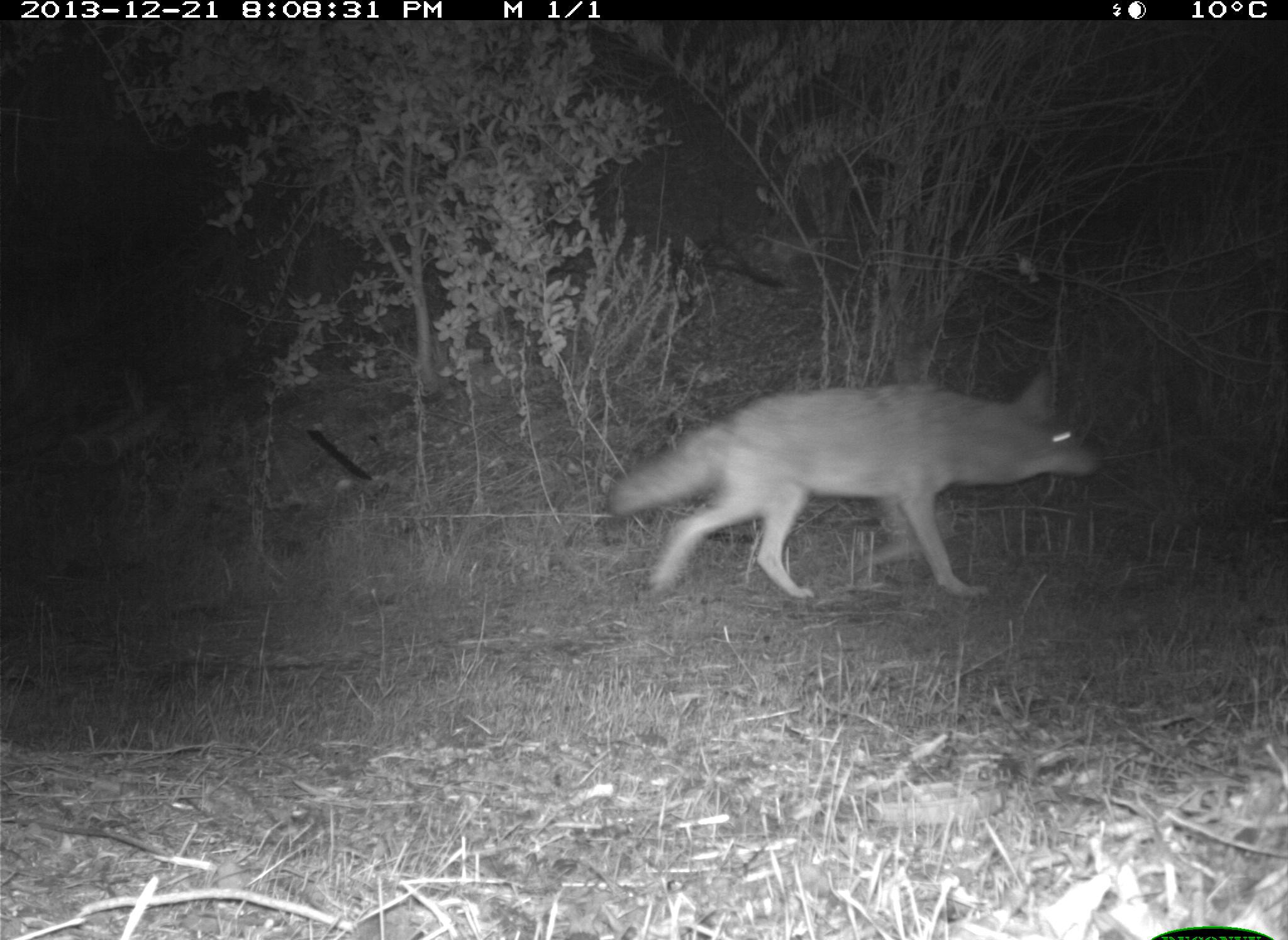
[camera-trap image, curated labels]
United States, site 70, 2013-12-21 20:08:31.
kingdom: Animalia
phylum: Chordata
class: Mammalia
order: Carnivora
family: Canidae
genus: Canis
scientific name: Canis latrans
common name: coyote